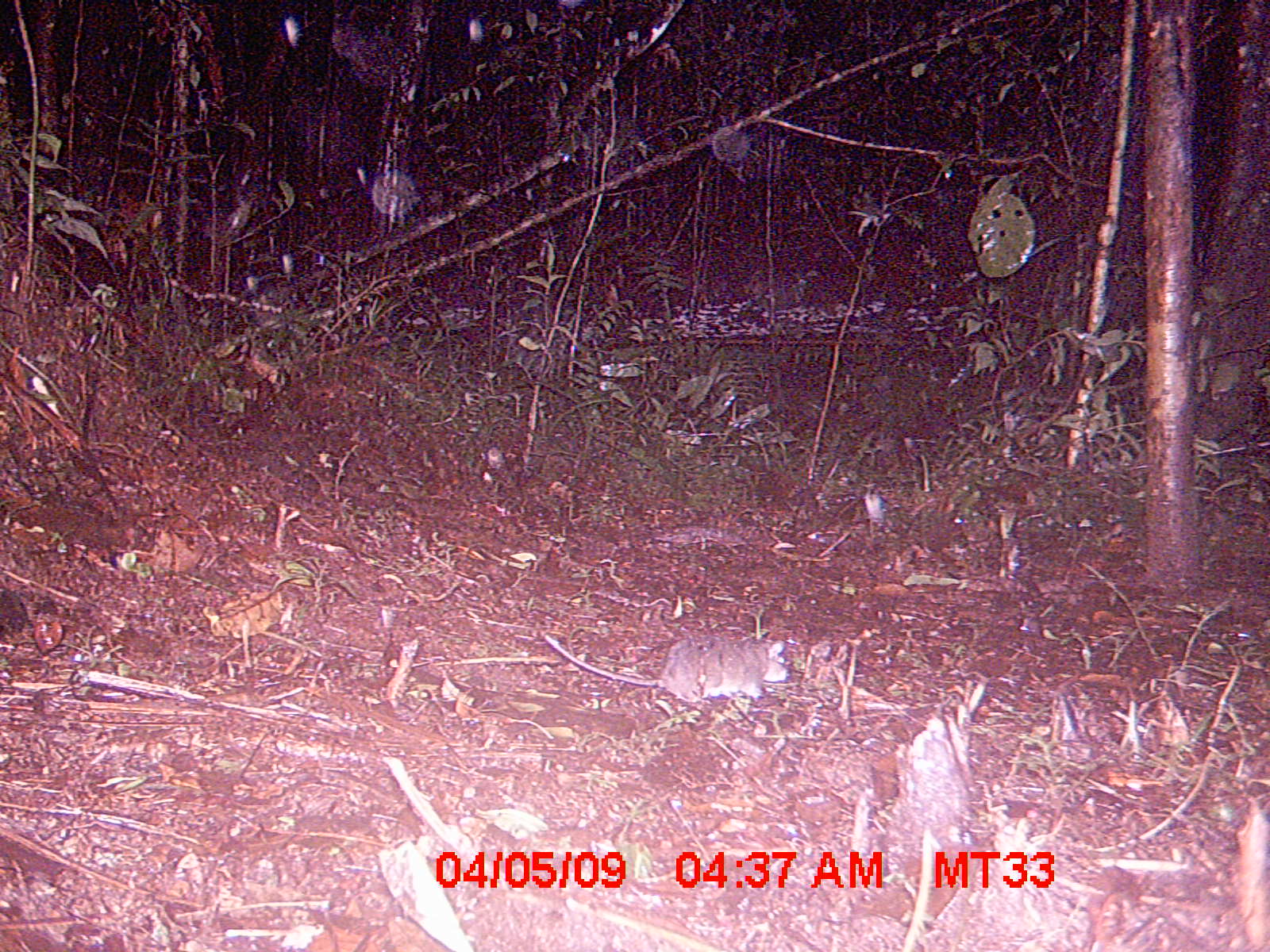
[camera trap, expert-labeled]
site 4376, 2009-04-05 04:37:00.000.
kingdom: Animalia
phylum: Chordata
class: Mammalia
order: Rodentia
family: Nesomyidae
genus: Eliurus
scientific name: Eliurus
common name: eliurus rat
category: eliurus sp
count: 1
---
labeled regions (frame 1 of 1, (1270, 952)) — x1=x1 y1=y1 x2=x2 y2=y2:
eliurus sp: x1=538 y1=628 x2=790 y2=705